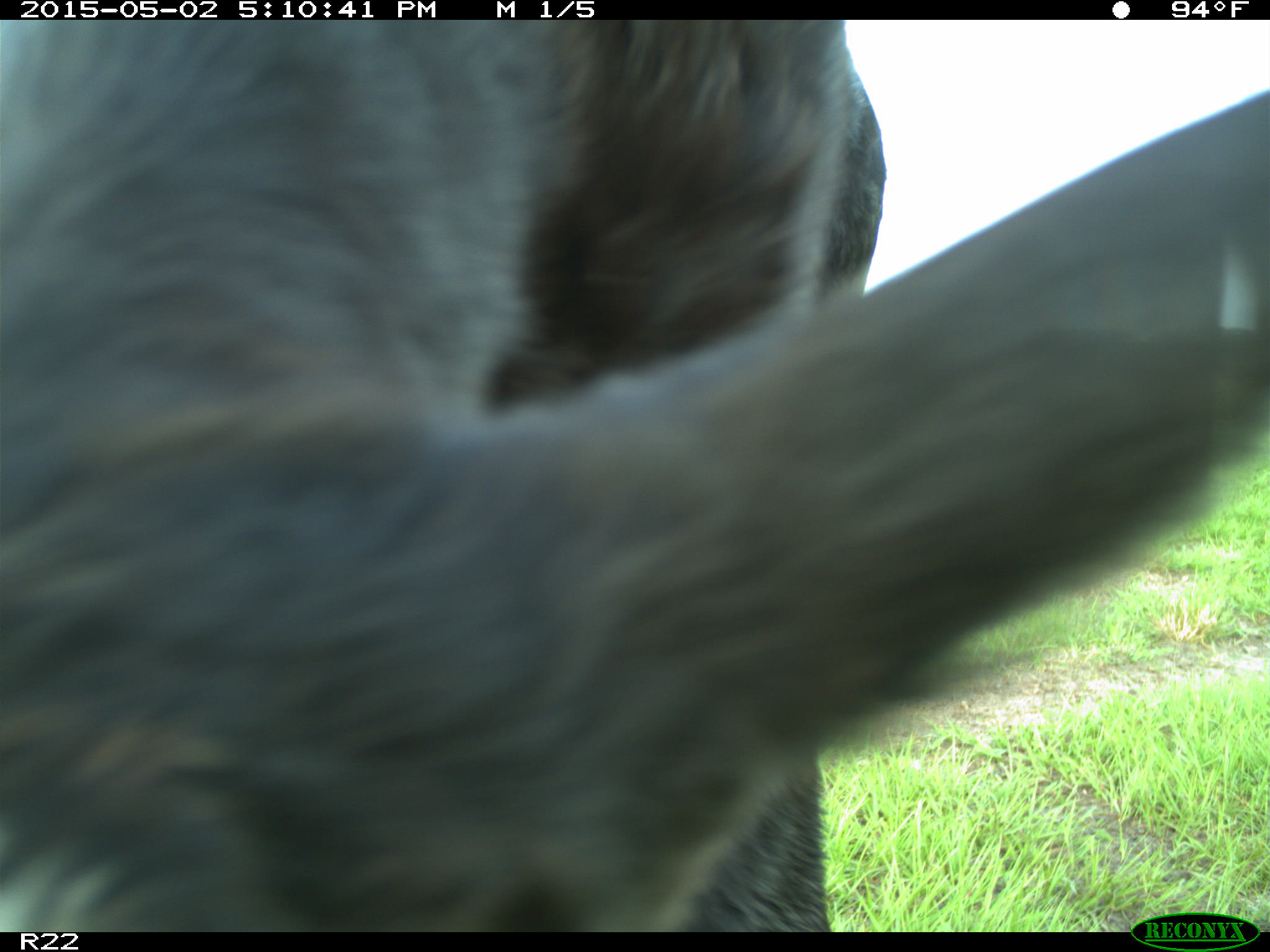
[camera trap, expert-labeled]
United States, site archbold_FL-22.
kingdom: Animalia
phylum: Chordata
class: Mammalia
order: Artiodactyla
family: Bovidae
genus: Bos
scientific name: Bos taurus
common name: domestic cow